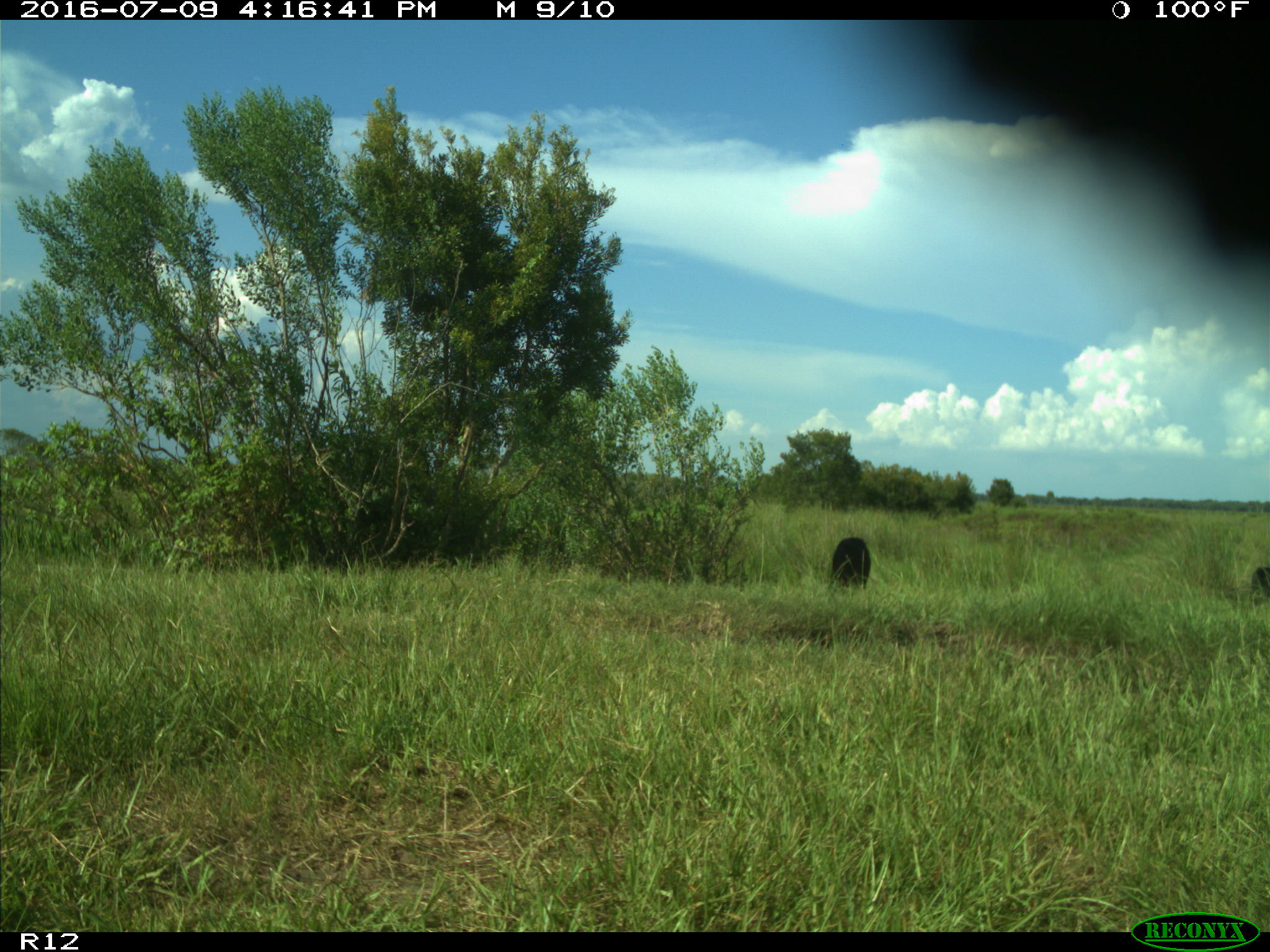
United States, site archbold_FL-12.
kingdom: Animalia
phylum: Chordata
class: Mammalia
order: Artiodactyla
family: Bovidae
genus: Bos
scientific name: Bos taurus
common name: domestic cow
Bos taurus (domestic cow).